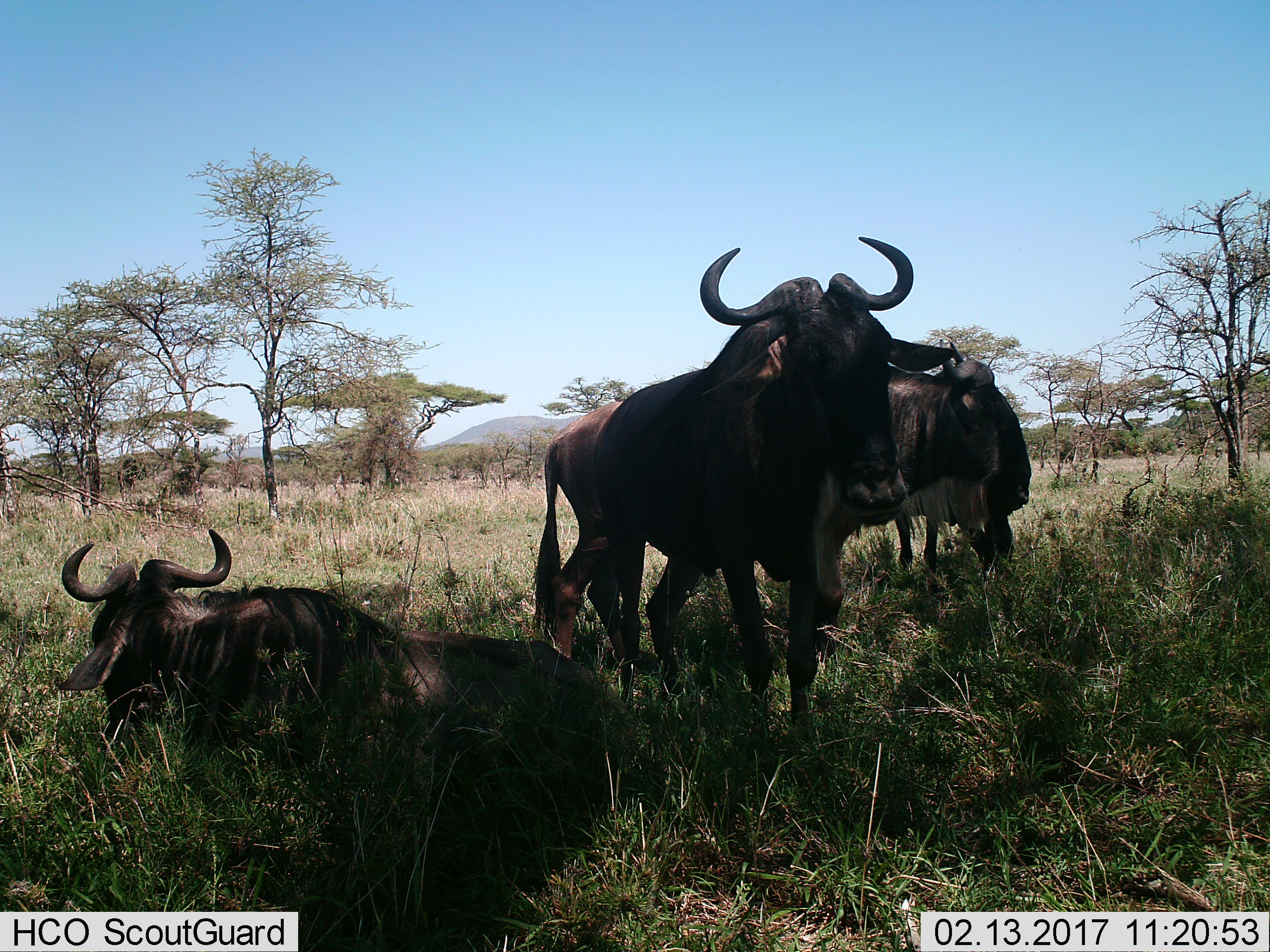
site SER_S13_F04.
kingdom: Animalia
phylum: Chordata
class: Mammalia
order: Artiodactyla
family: Bovidae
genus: Connochaetes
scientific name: Connochaetes taurinus taurinus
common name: blue wildebeest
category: wildebeestblue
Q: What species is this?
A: Wildebeestblue (blue wildebeest) (Connochaetes taurinus taurinus).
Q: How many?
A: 3.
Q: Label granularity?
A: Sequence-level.